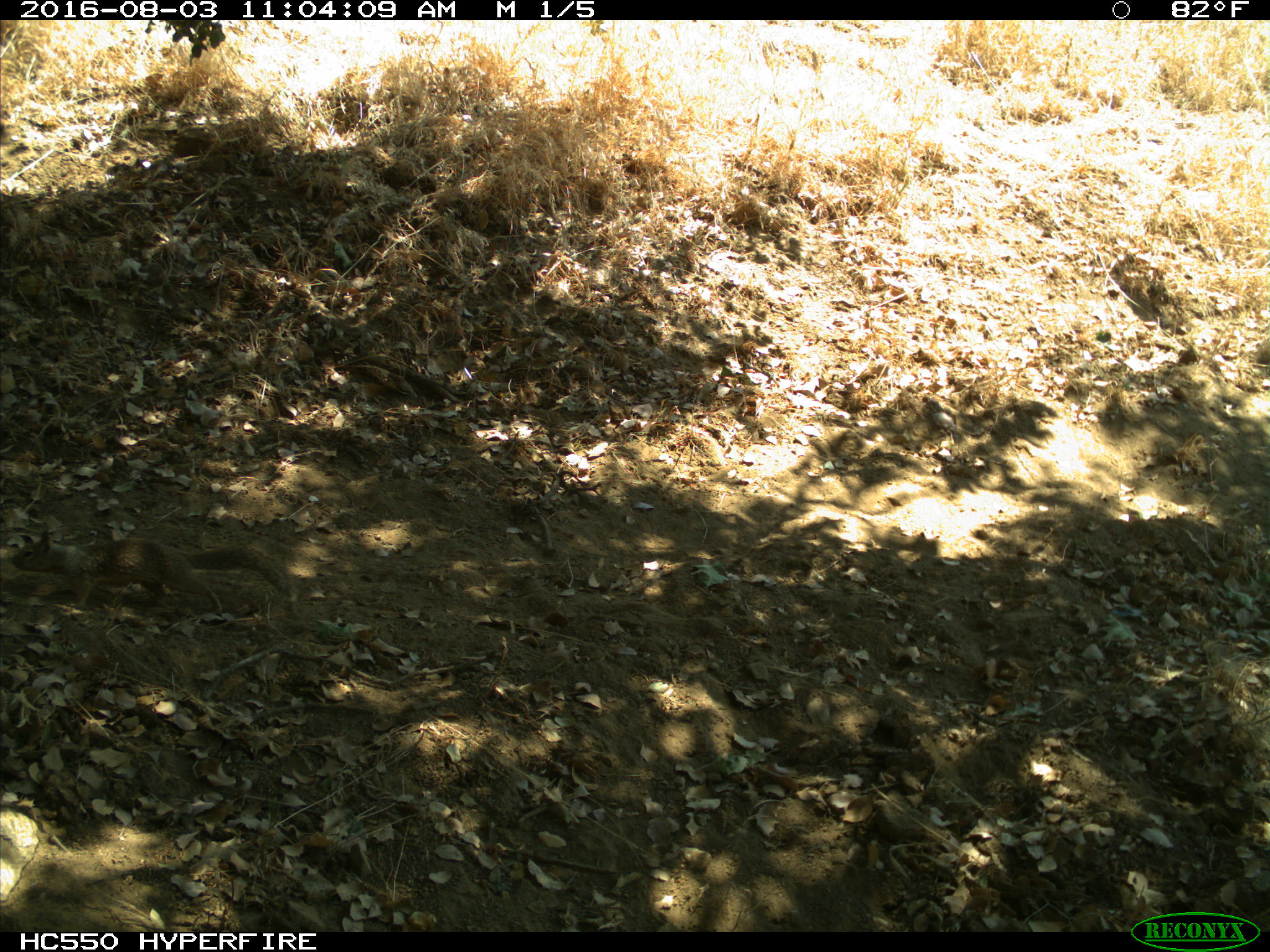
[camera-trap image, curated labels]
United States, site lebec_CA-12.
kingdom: Animalia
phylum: Chordata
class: Mammalia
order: Rodentia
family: Sciuridae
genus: Otospermophilus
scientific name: Otospermophilus beecheyi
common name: california ground squirrel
Otospermophilus beecheyi (california ground squirrel).